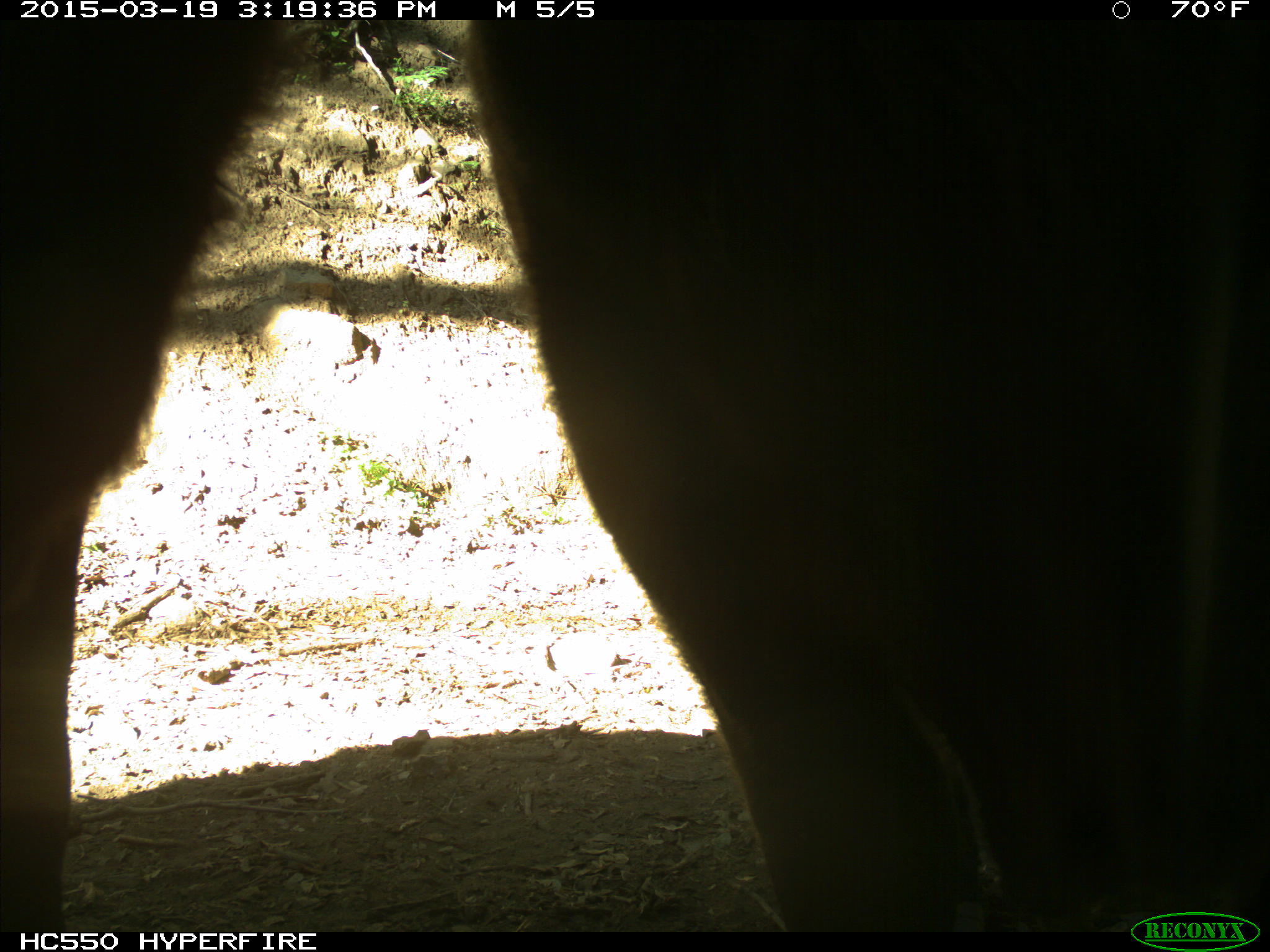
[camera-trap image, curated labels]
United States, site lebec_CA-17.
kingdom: Animalia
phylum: Chordata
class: Mammalia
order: Artiodactyla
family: Bovidae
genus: Bos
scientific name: Bos taurus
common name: domestic cow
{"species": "Bos taurus (domestic cow)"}